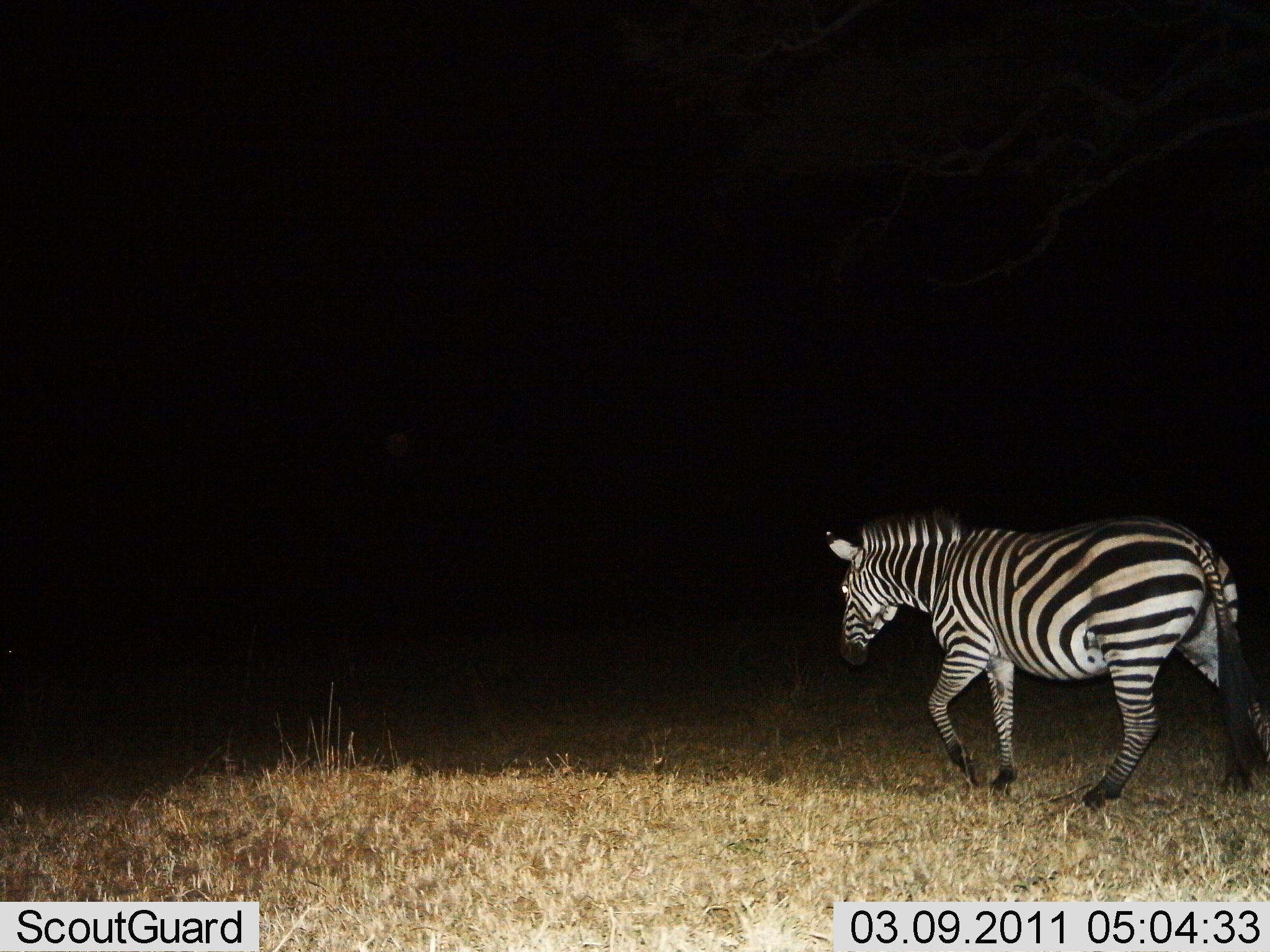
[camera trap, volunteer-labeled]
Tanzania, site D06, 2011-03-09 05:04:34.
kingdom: Animalia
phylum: Chordata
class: Mammalia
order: Perissodactyla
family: Equidae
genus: Equus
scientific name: Equus quagga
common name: plains zebra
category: zebra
Zebra (plains zebra) (Equus quagga), count 1. Behavior (volunteer vote fractions): standing 10%, resting 0%, moving 90%, interacting 0%. Young present (vote fraction): 0%. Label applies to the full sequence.